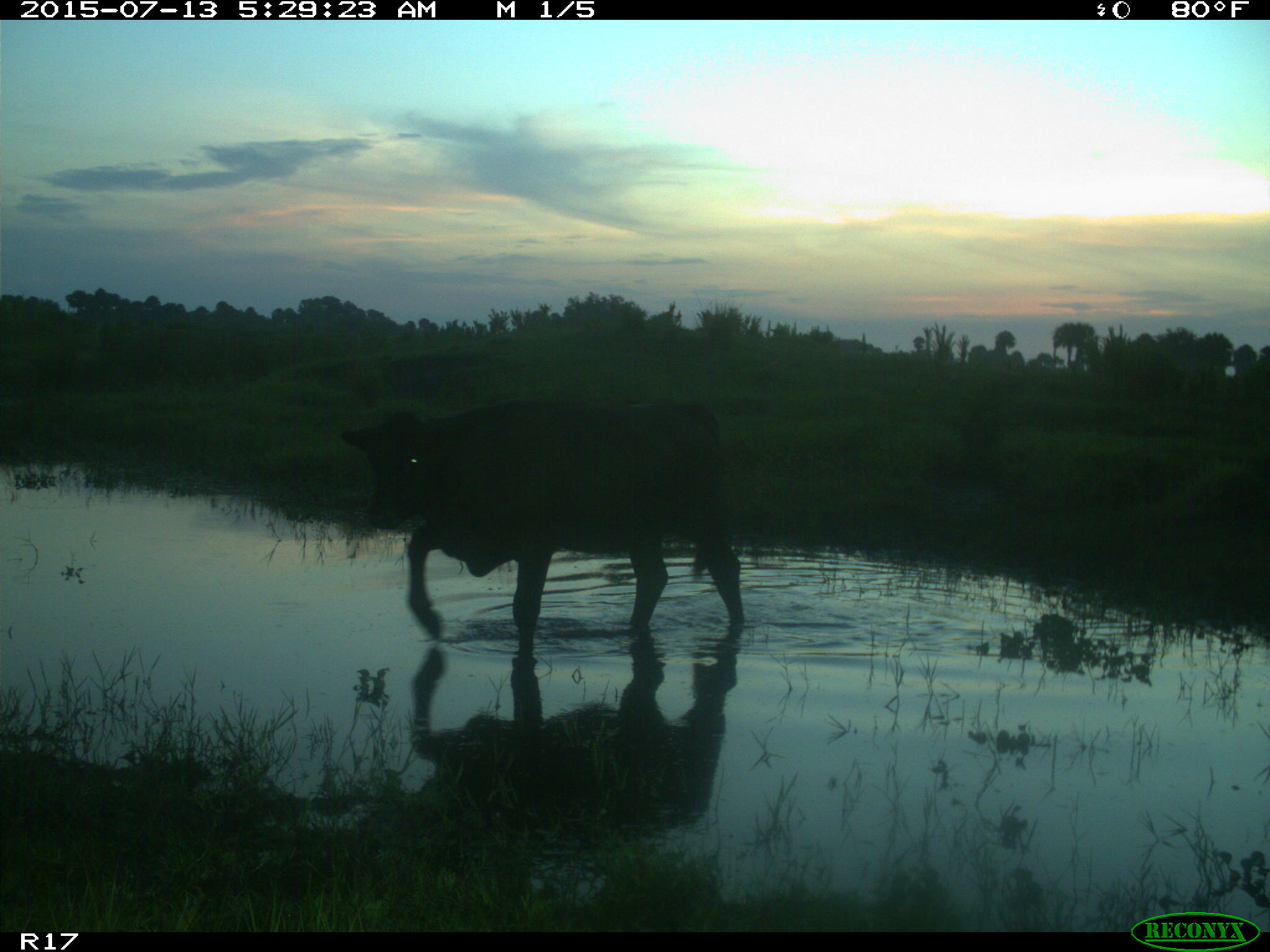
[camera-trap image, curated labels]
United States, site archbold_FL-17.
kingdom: Animalia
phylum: Chordata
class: Mammalia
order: Artiodactyla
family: Bovidae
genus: Bos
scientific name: Bos taurus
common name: domestic cow